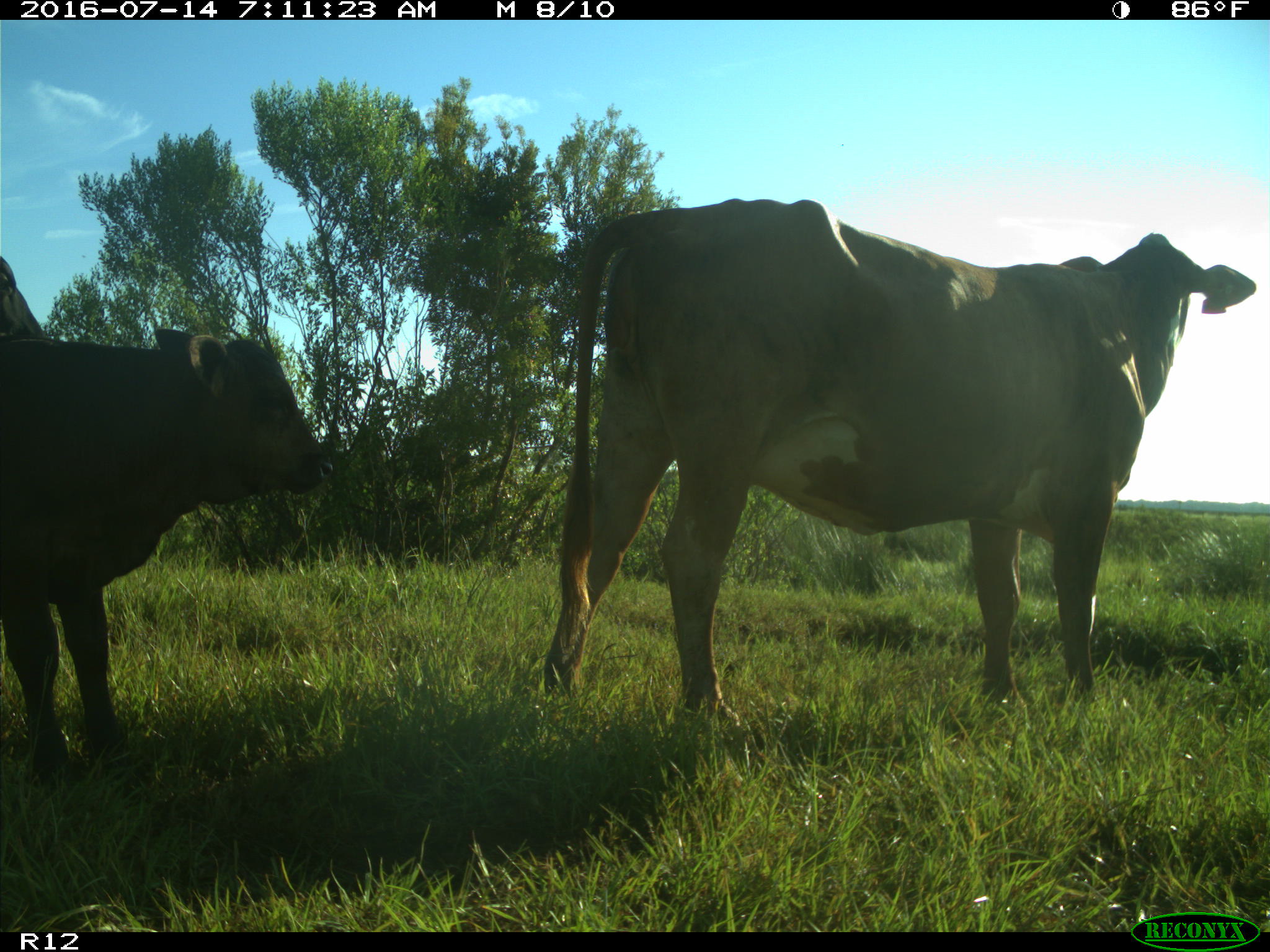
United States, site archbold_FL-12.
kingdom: Animalia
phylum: Chordata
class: Mammalia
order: Artiodactyla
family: Bovidae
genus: Bos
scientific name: Bos taurus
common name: domestic cow